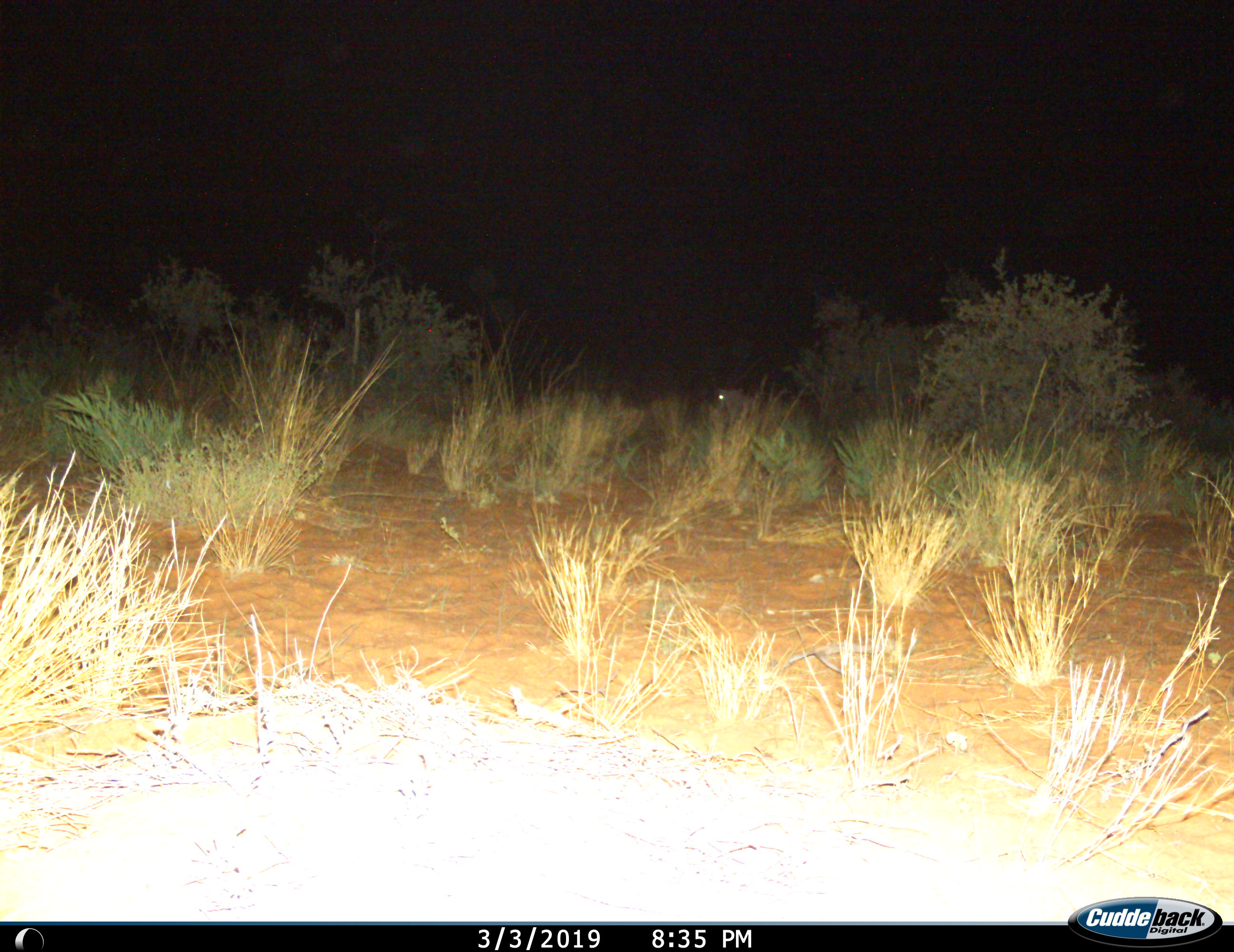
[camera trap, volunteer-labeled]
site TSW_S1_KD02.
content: unidentified animal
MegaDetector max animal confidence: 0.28